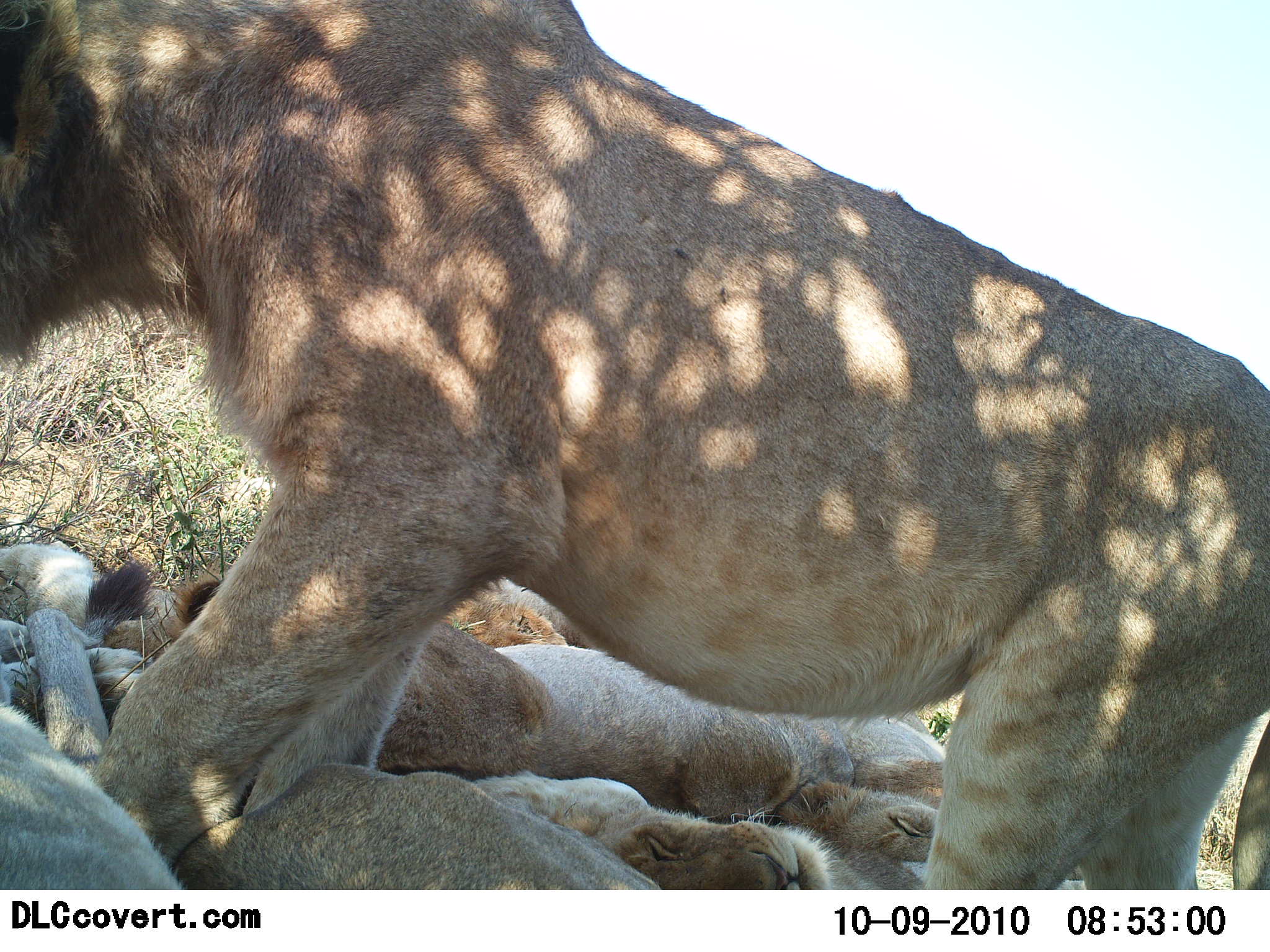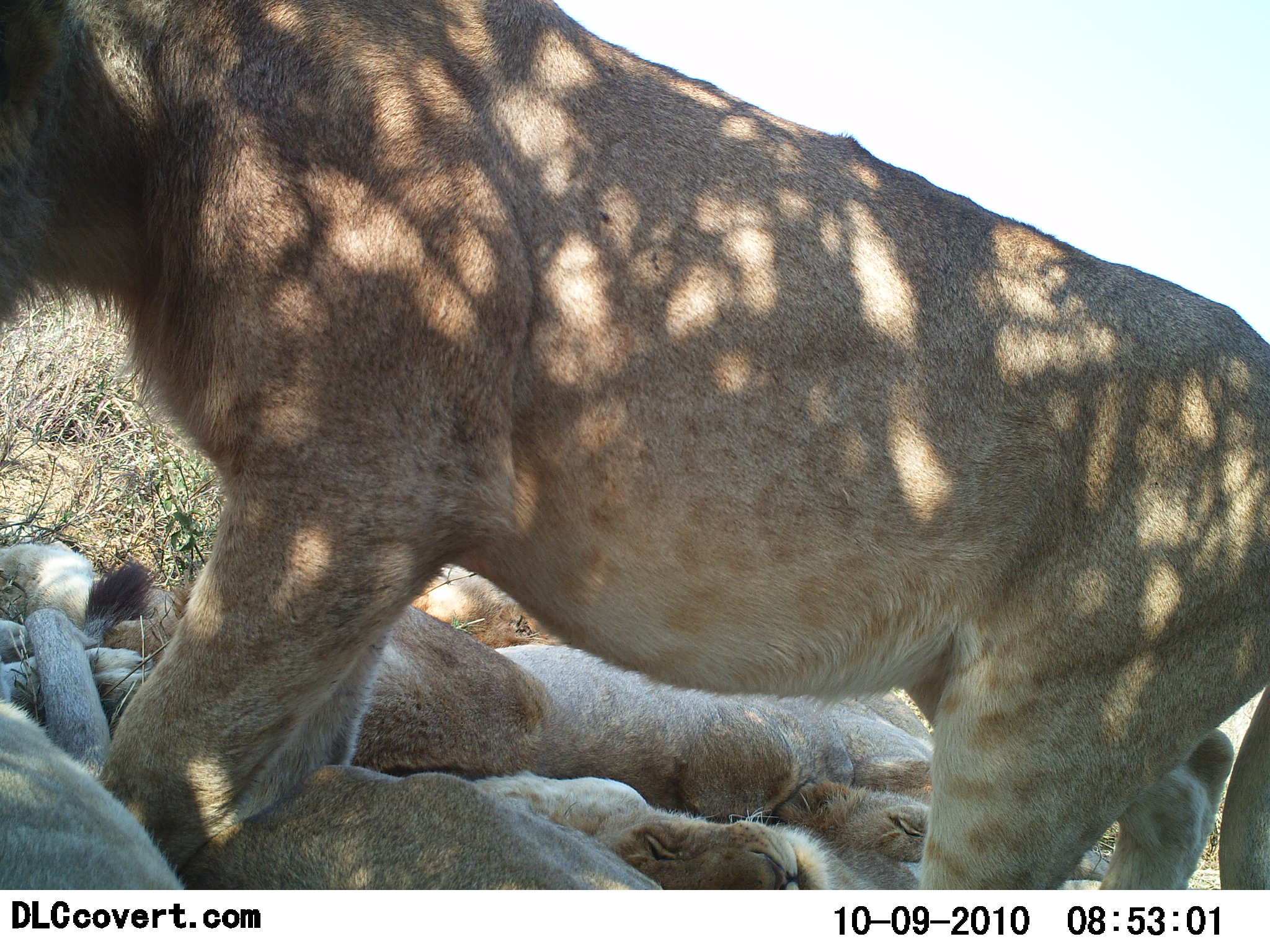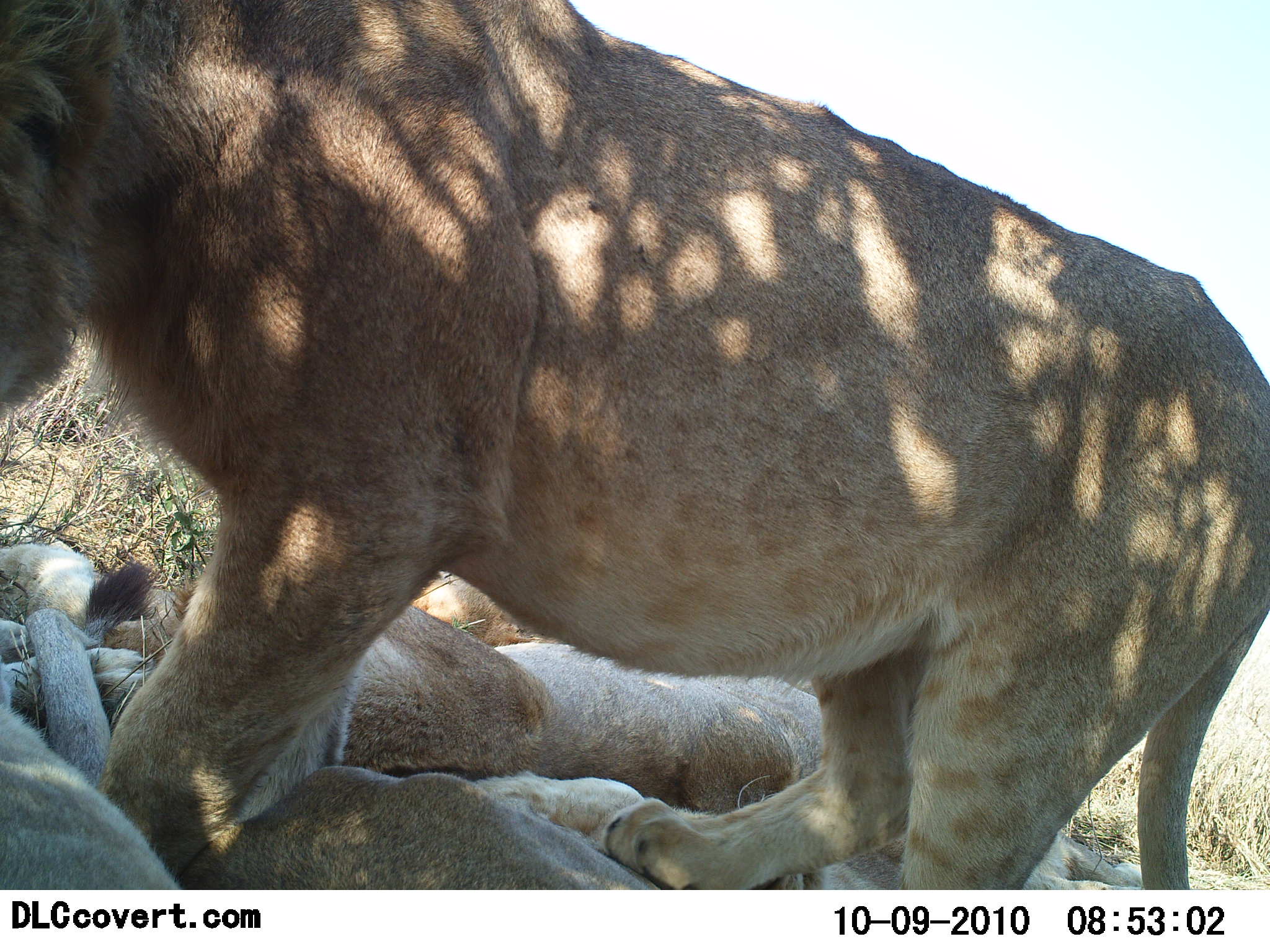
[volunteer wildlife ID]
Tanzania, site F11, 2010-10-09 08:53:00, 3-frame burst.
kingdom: Animalia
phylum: Chordata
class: Mammalia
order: Carnivora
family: Felidae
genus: Panthera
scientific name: Panthera leo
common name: lion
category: lionfemale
Lionfemale (lion) (Panthera leo), count 4. Behavior (volunteer vote fractions): standing 11%, resting 100%, moving 21%, interacting 5%. Young present (vote fraction): 21%. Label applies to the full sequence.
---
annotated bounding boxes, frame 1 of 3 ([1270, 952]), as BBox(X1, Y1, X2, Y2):
animal: BBox(0, 0, 1269, 890); BBox(173, 573, 949, 774); BBox(169, 760, 667, 893); BBox(1, 542, 176, 890); BBox(475, 771, 899, 891); BBox(795, 711, 963, 861); BBox(448, 589, 596, 649)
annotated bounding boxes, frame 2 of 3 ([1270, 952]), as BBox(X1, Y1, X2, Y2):
animal: BBox(0, 0, 1269, 888); BBox(351, 600, 943, 822); BBox(182, 762, 665, 896); BBox(0, 543, 187, 888); BBox(448, 769, 864, 892); BBox(776, 753, 1115, 890); BBox(408, 566, 565, 649)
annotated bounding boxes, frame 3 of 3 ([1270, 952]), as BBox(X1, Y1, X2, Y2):
animal: BBox(1, 1, 1270, 887); BBox(342, 602, 829, 814); BBox(175, 762, 721, 891); BBox(1, 539, 185, 892); BBox(413, 572, 534, 647); BBox(1023, 832, 1149, 890)